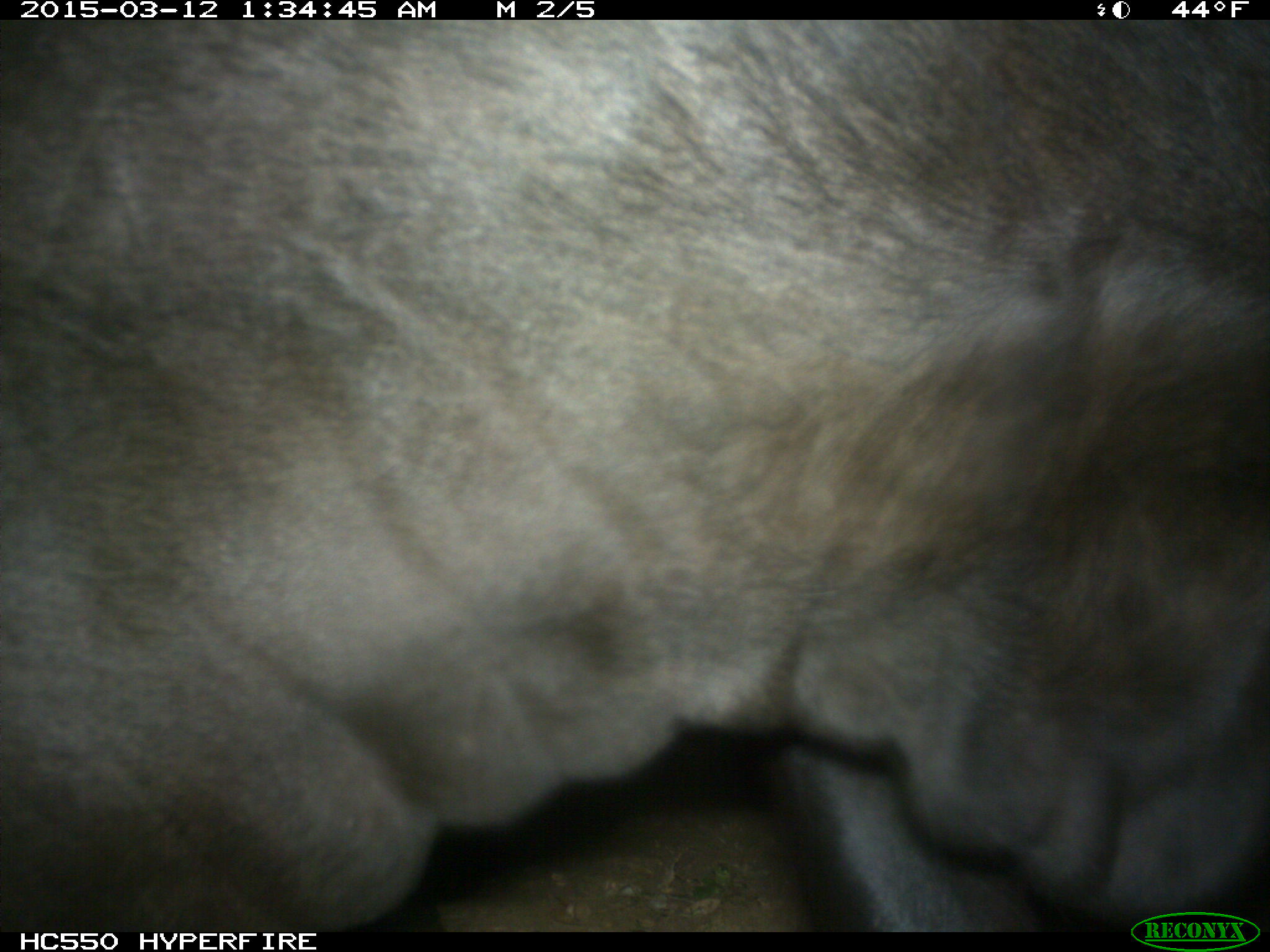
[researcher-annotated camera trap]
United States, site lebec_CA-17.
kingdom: Animalia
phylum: Chordata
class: Mammalia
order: Artiodactyla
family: Bovidae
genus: Bos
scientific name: Bos taurus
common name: domestic cow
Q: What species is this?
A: Bos taurus (domestic cow).